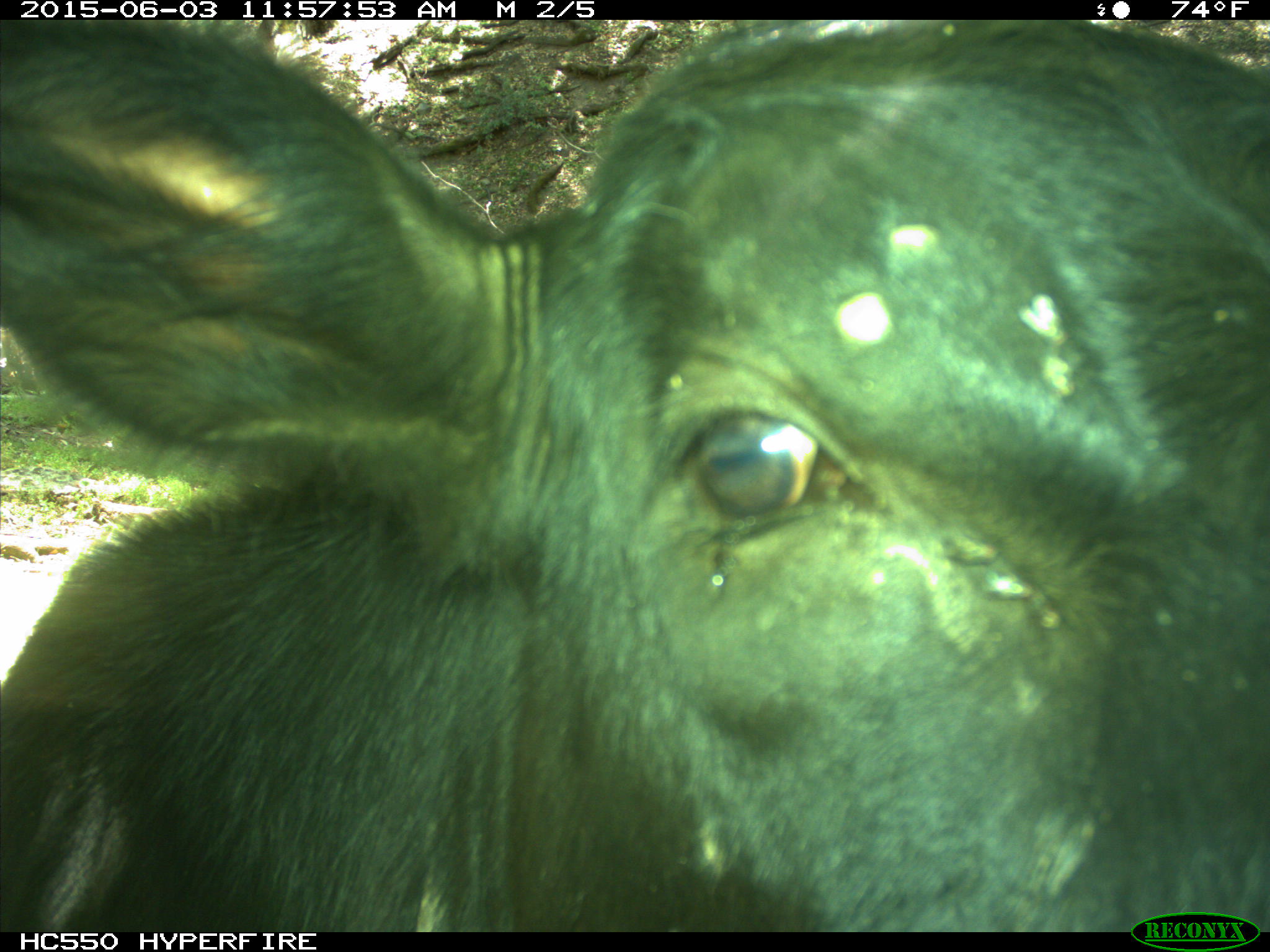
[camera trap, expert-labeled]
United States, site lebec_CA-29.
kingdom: Animalia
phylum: Chordata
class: Mammalia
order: Artiodactyla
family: Bovidae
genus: Bos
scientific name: Bos taurus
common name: domestic cow